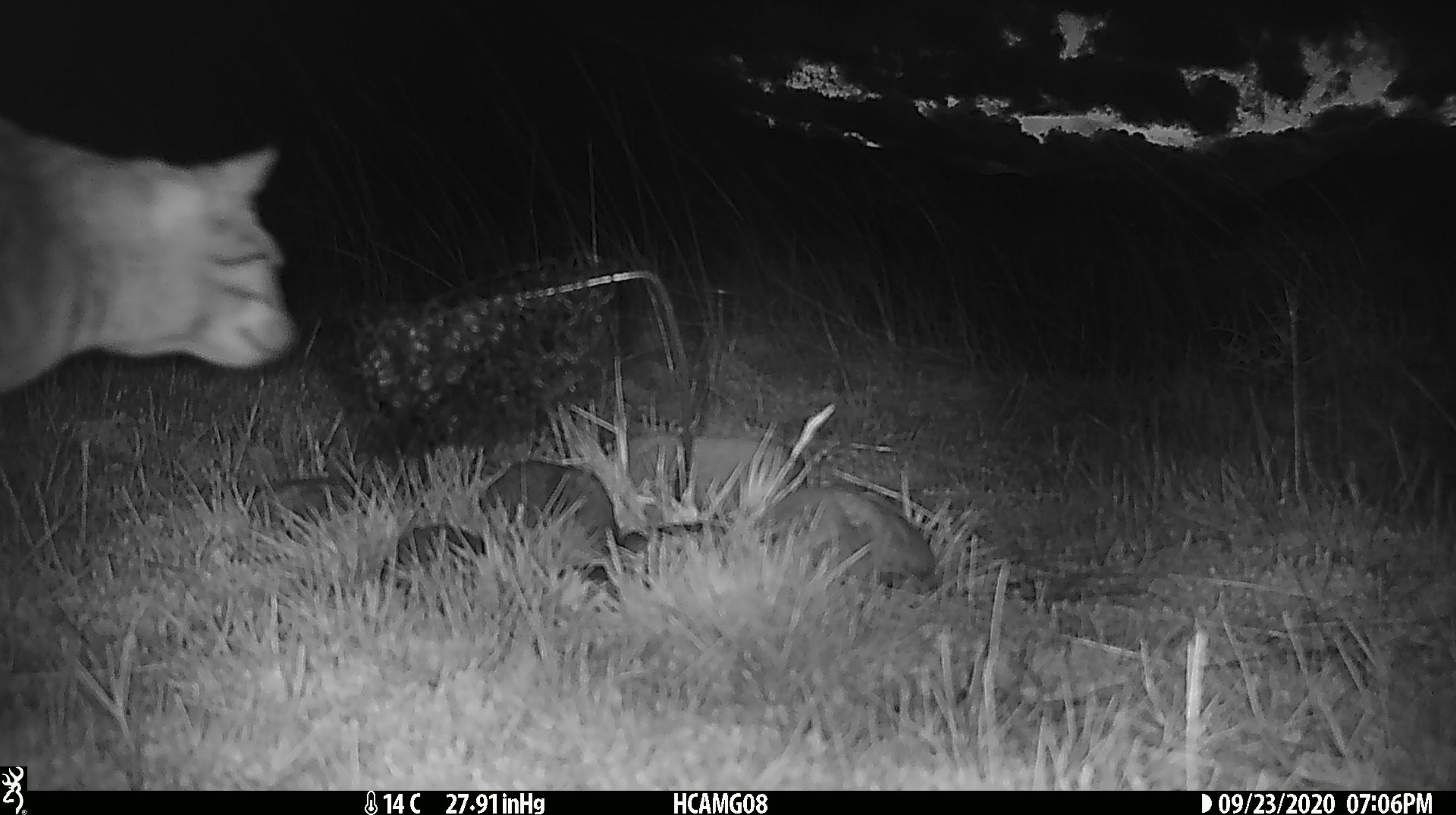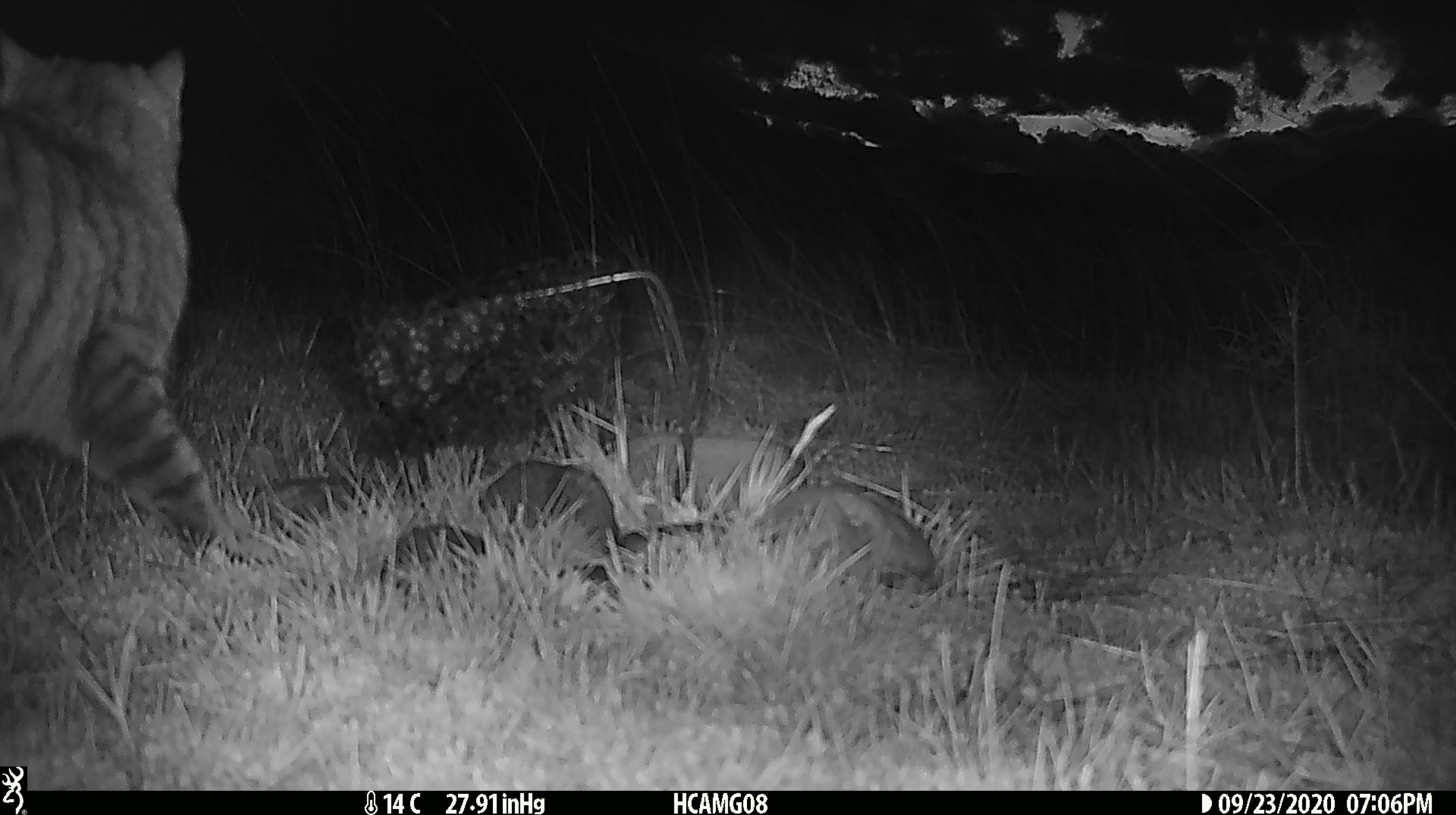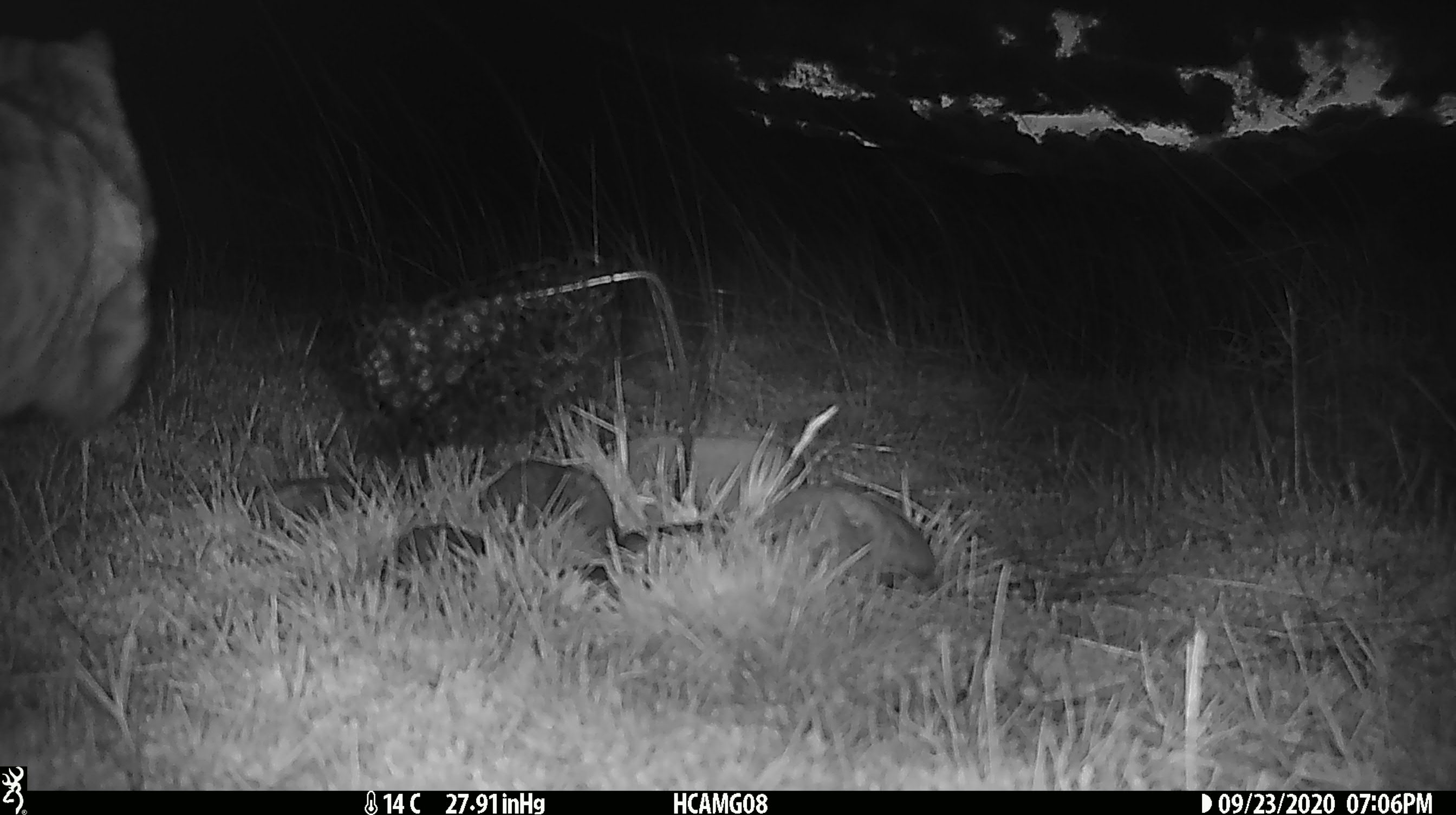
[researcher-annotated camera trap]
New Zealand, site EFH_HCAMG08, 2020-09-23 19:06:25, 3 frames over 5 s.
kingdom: Animalia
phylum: Chordata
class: Mammalia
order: Carnivora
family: Felidae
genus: Felis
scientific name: Felis catus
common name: domestic cat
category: cat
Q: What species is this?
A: Cat (domestic cat) (Felis catus).